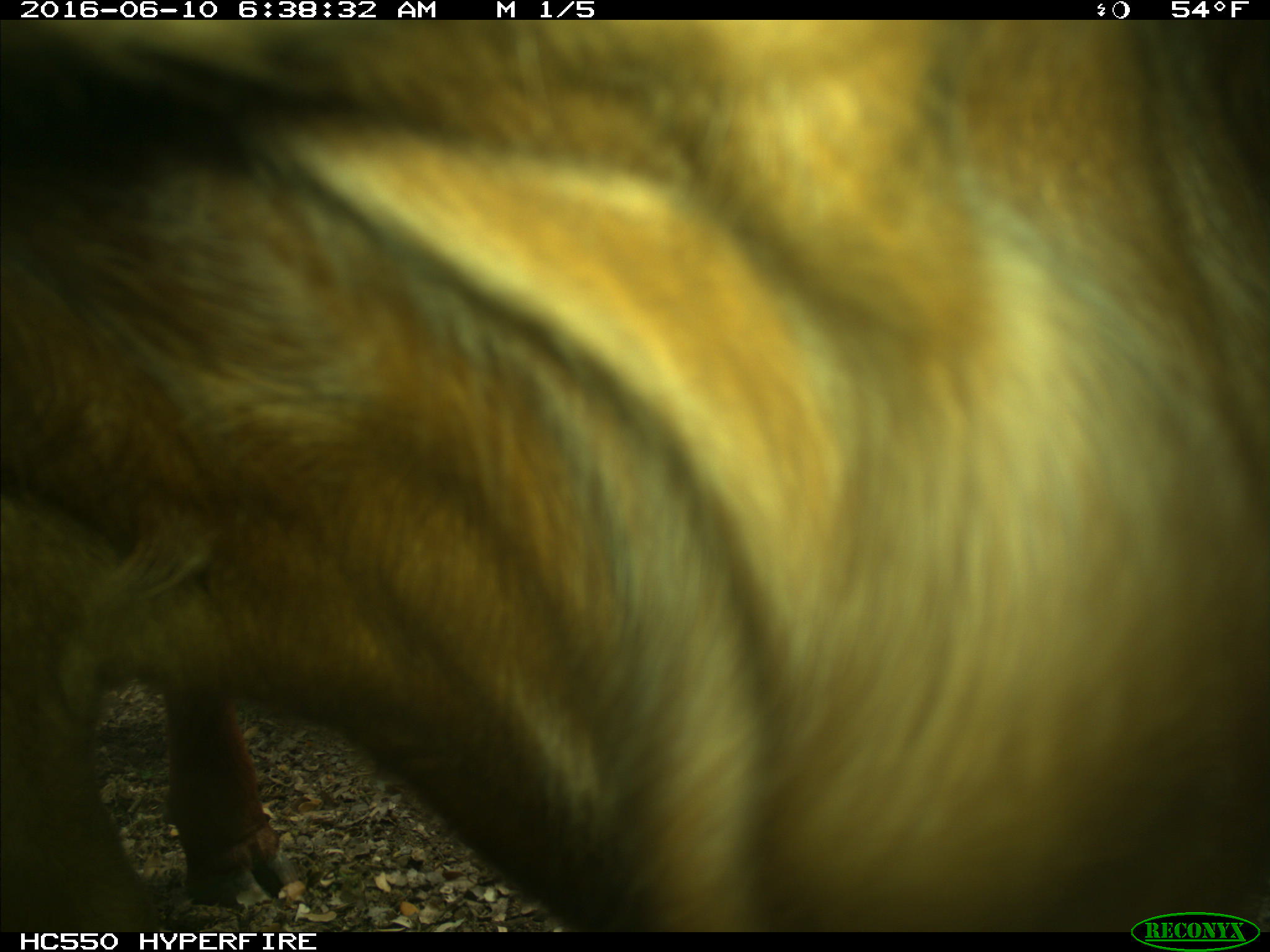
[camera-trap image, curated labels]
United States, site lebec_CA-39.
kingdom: Animalia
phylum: Chordata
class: Mammalia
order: Artiodactyla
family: Bovidae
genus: Bos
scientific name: Bos taurus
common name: domestic cow